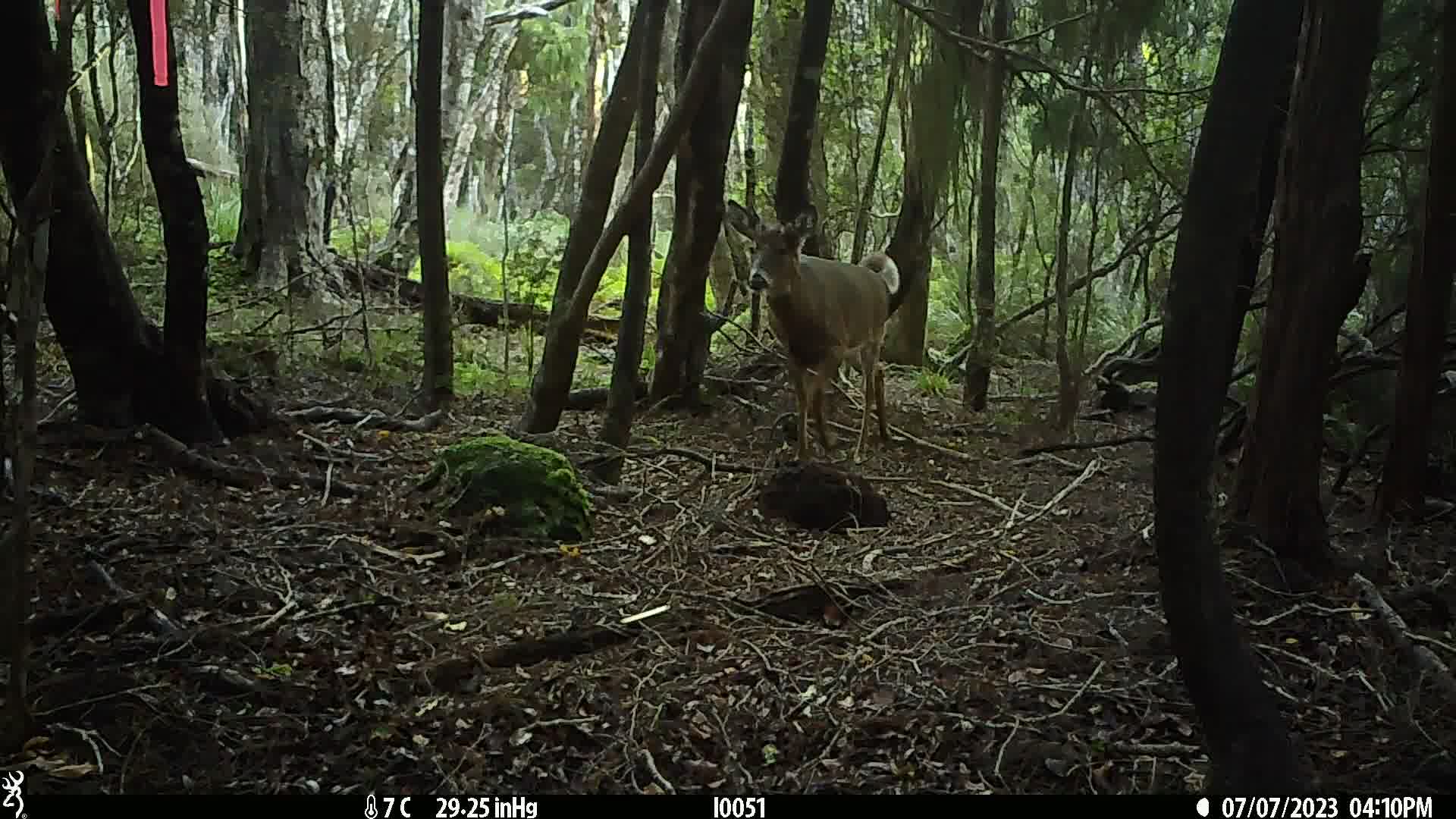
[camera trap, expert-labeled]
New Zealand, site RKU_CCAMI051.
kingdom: Animalia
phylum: Chordata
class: Mammalia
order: Artiodactyla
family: Cervidae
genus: Odocoileus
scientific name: Odocoileus virginianus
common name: white-tailed deer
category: white tailed deer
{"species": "white tailed deer (white-tailed deer) (Odocoileus virginianus)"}